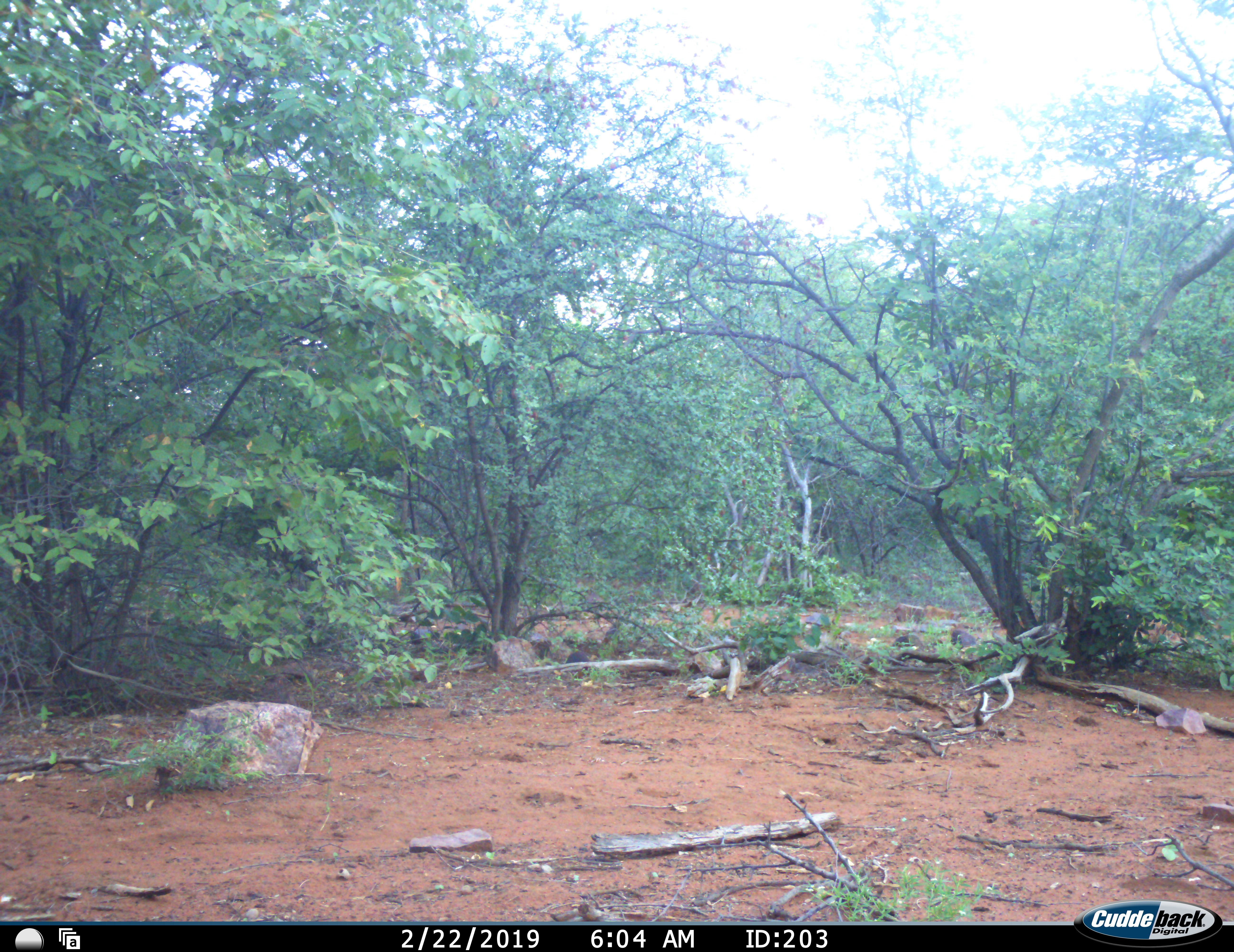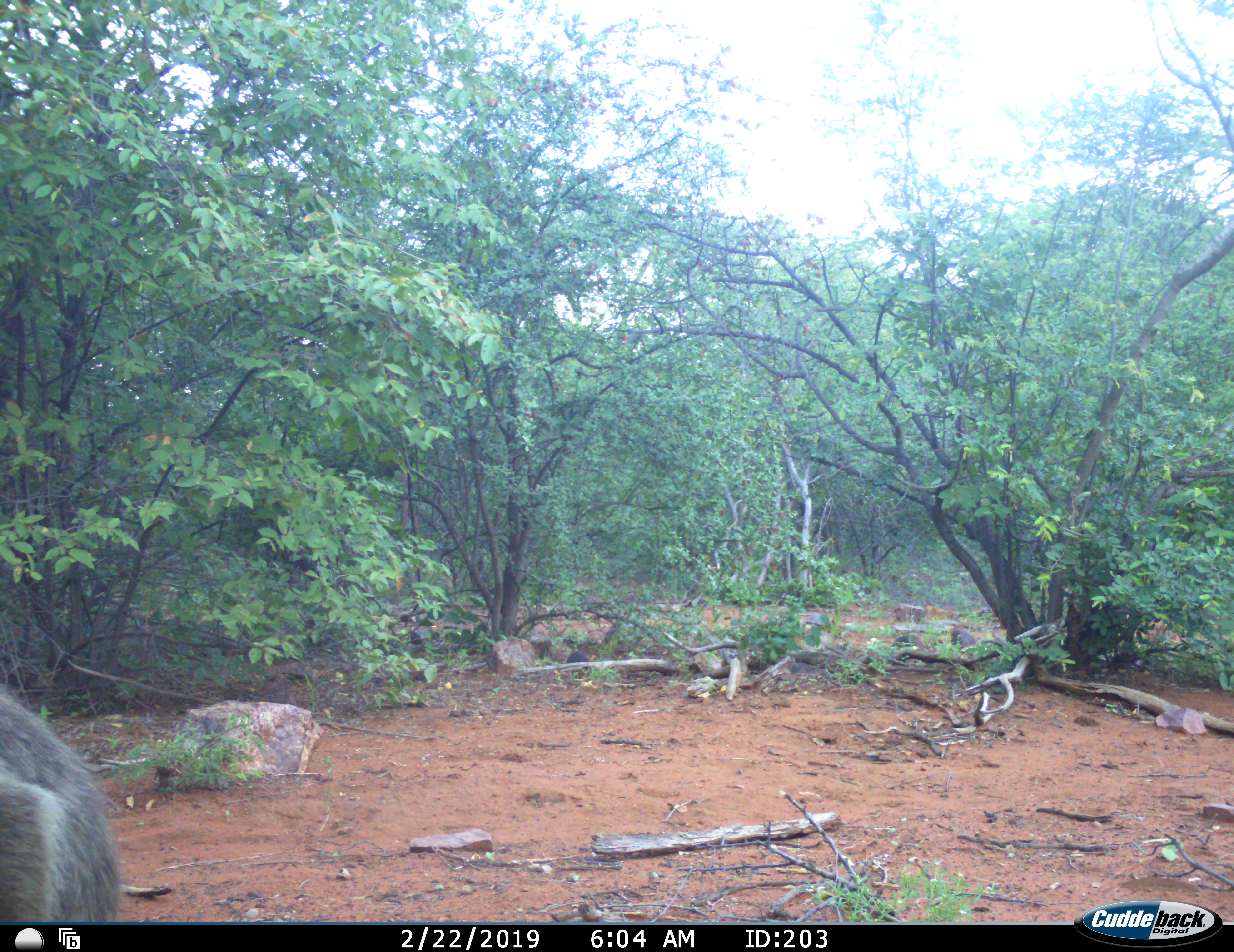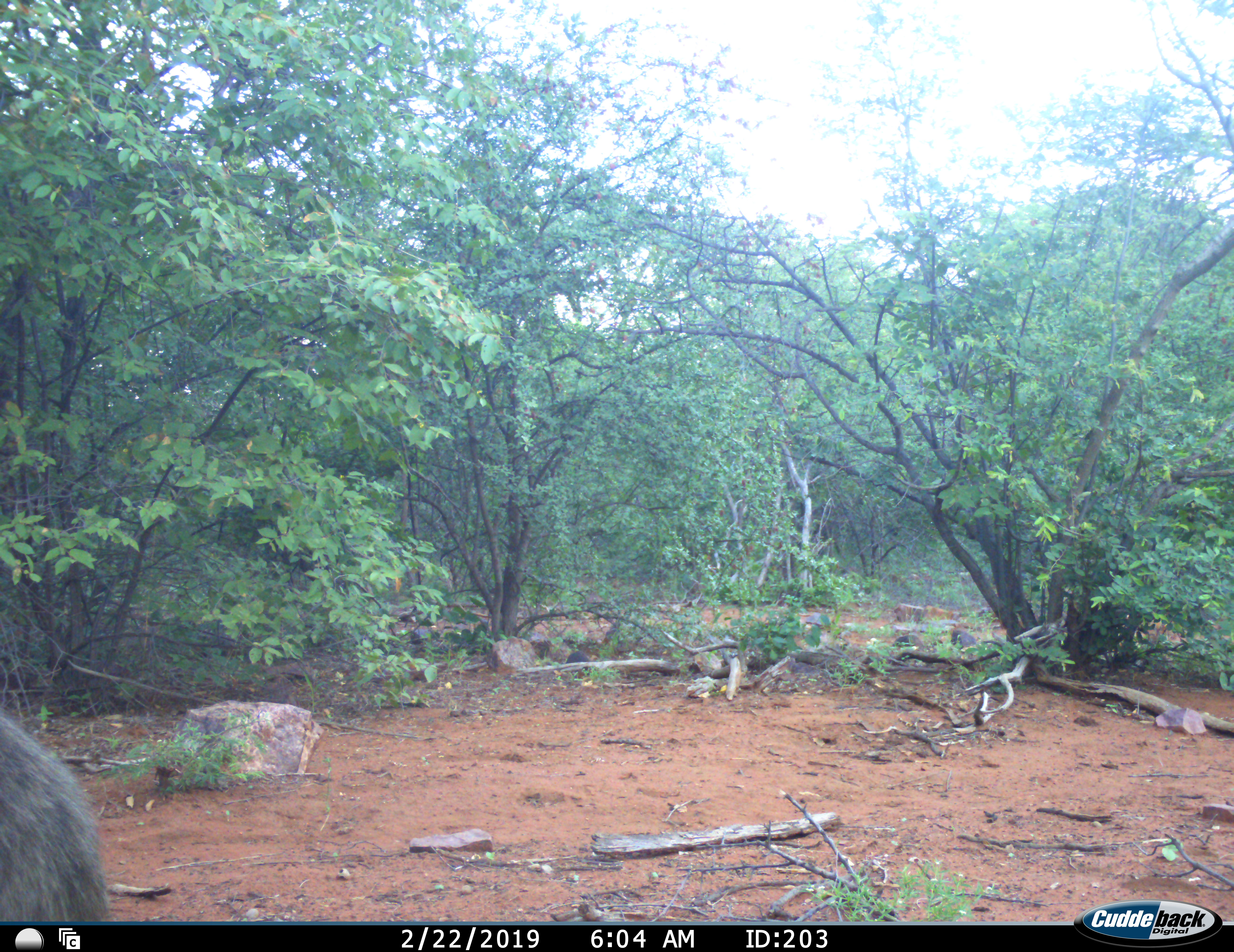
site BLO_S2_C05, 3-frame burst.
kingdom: Animalia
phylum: Chordata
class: Mammalia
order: Primates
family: Cercopithecidae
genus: Papio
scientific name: Papio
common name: baboon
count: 1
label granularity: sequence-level